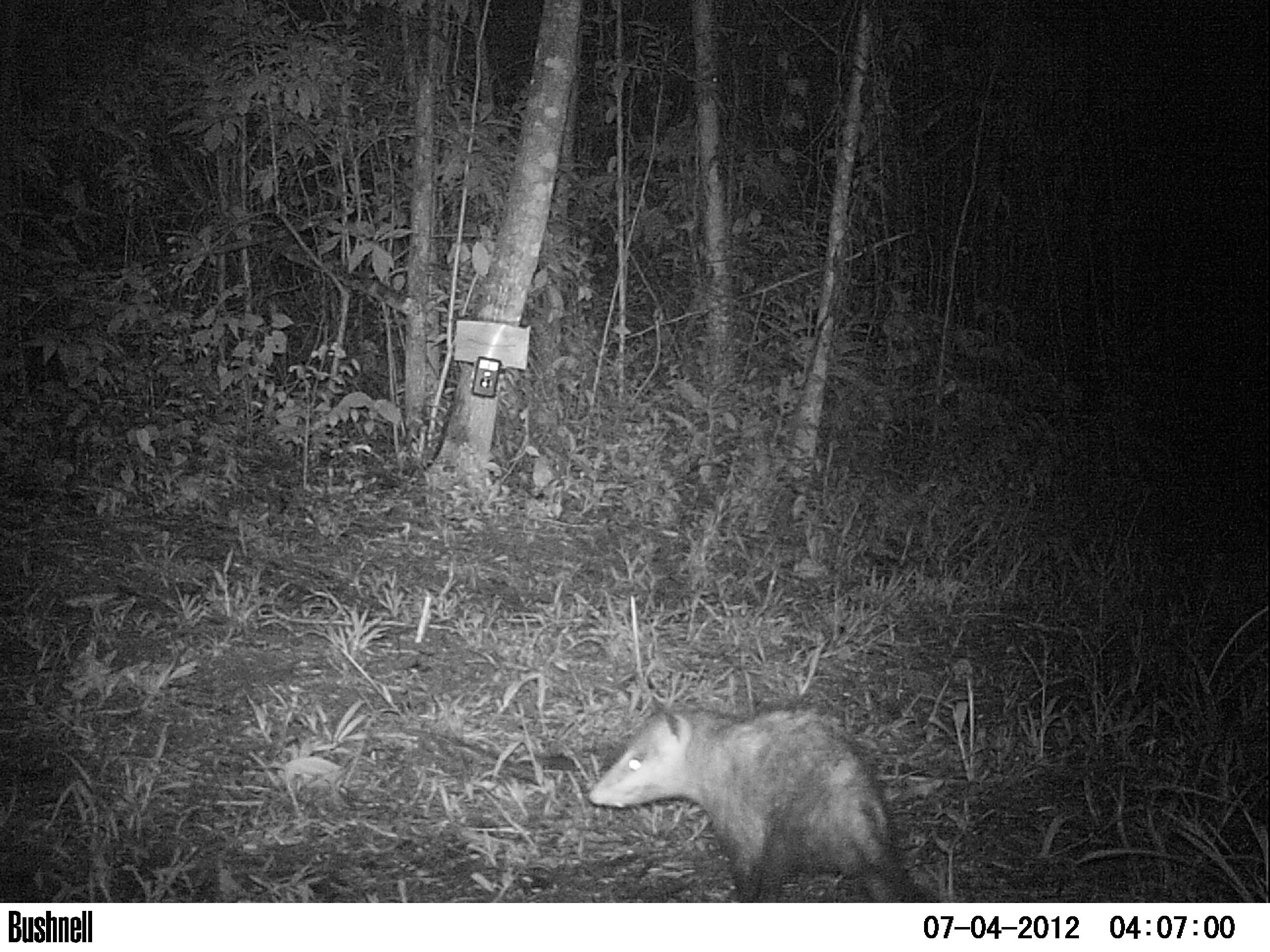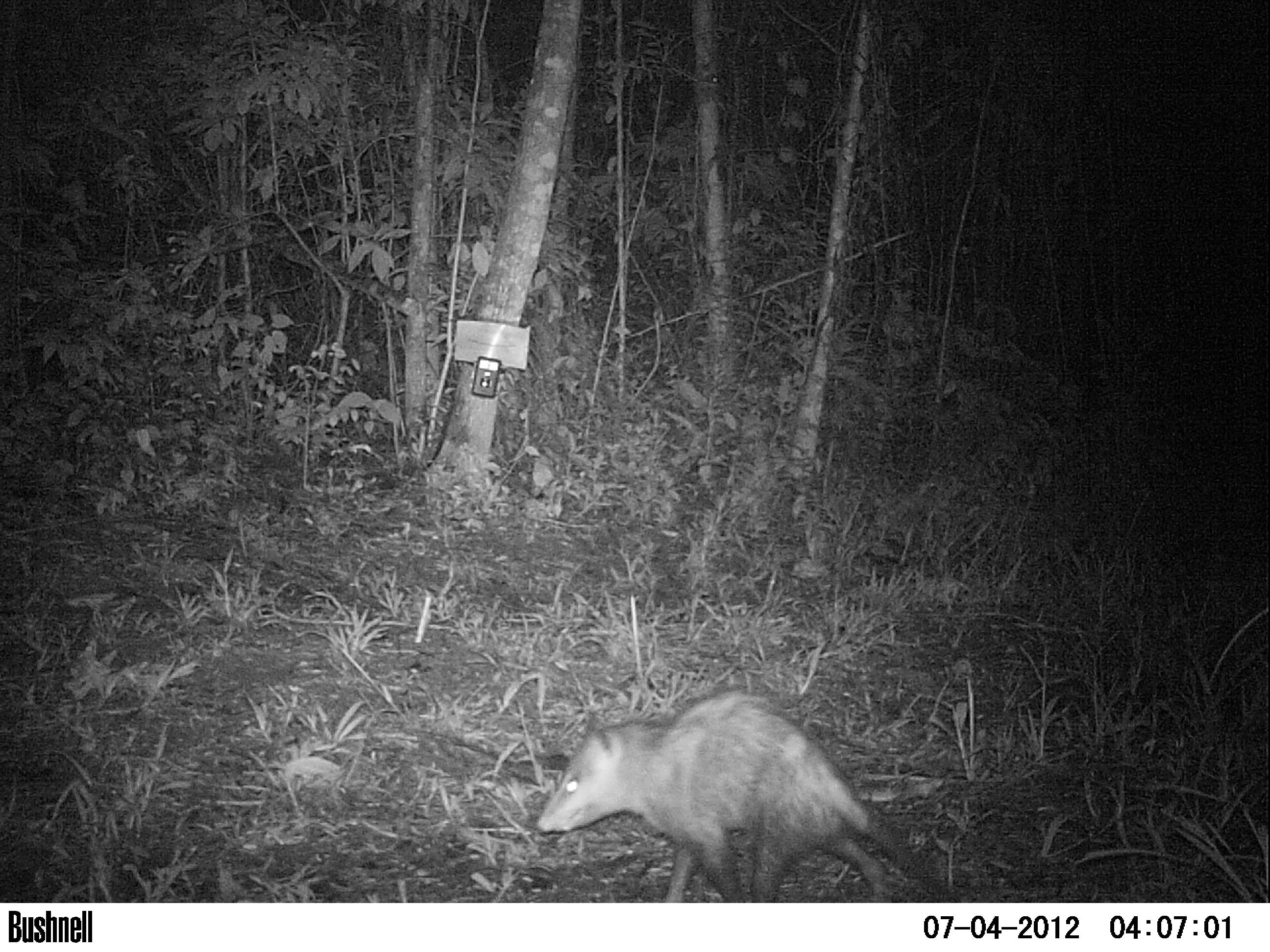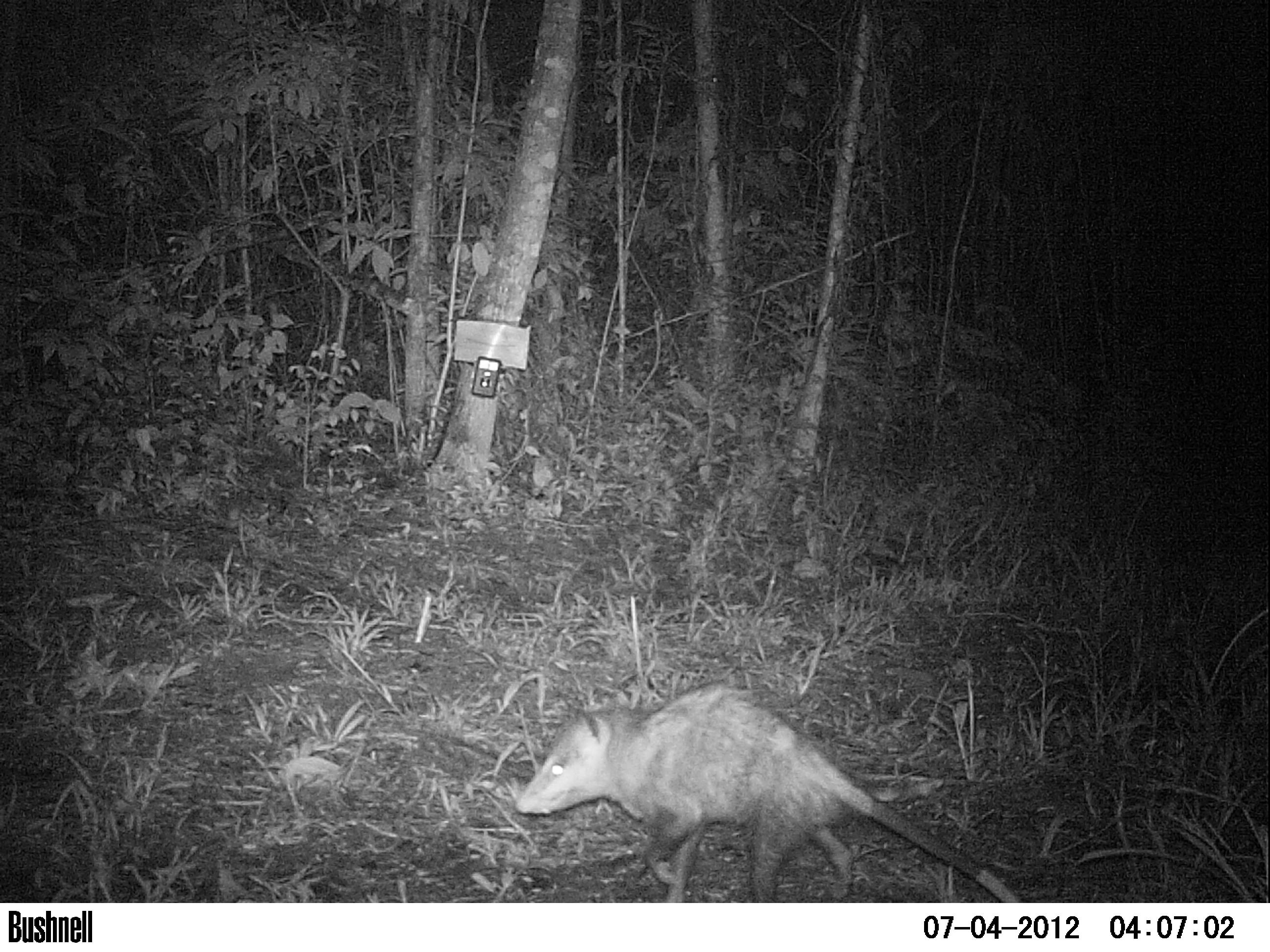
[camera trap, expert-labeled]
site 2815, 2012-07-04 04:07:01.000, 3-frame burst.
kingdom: Animalia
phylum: Chordata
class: Mammalia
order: Didelphimorphia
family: Didelphidae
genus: Didelphis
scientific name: Didelphis virginiana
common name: virginia opossum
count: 1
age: adult